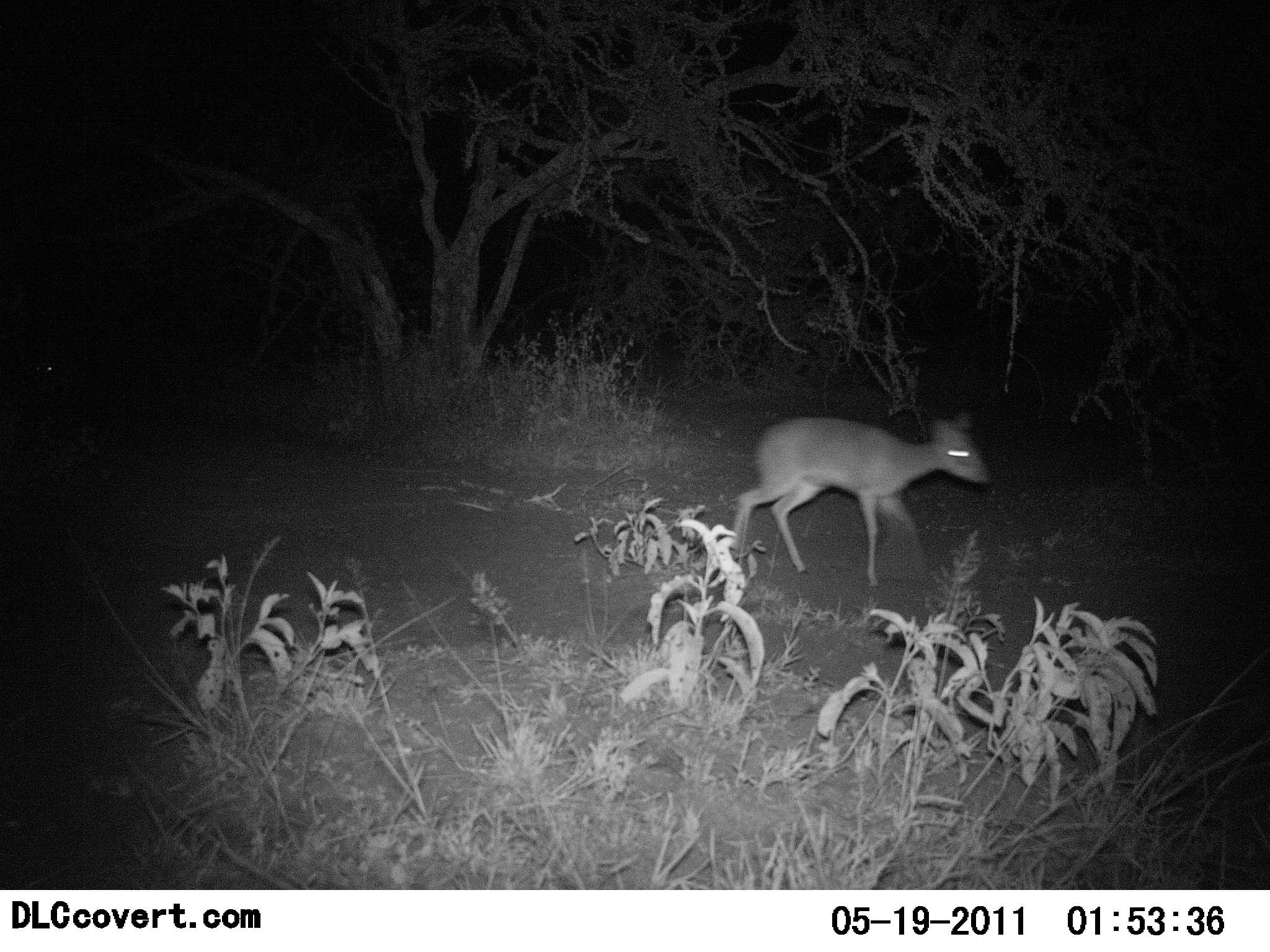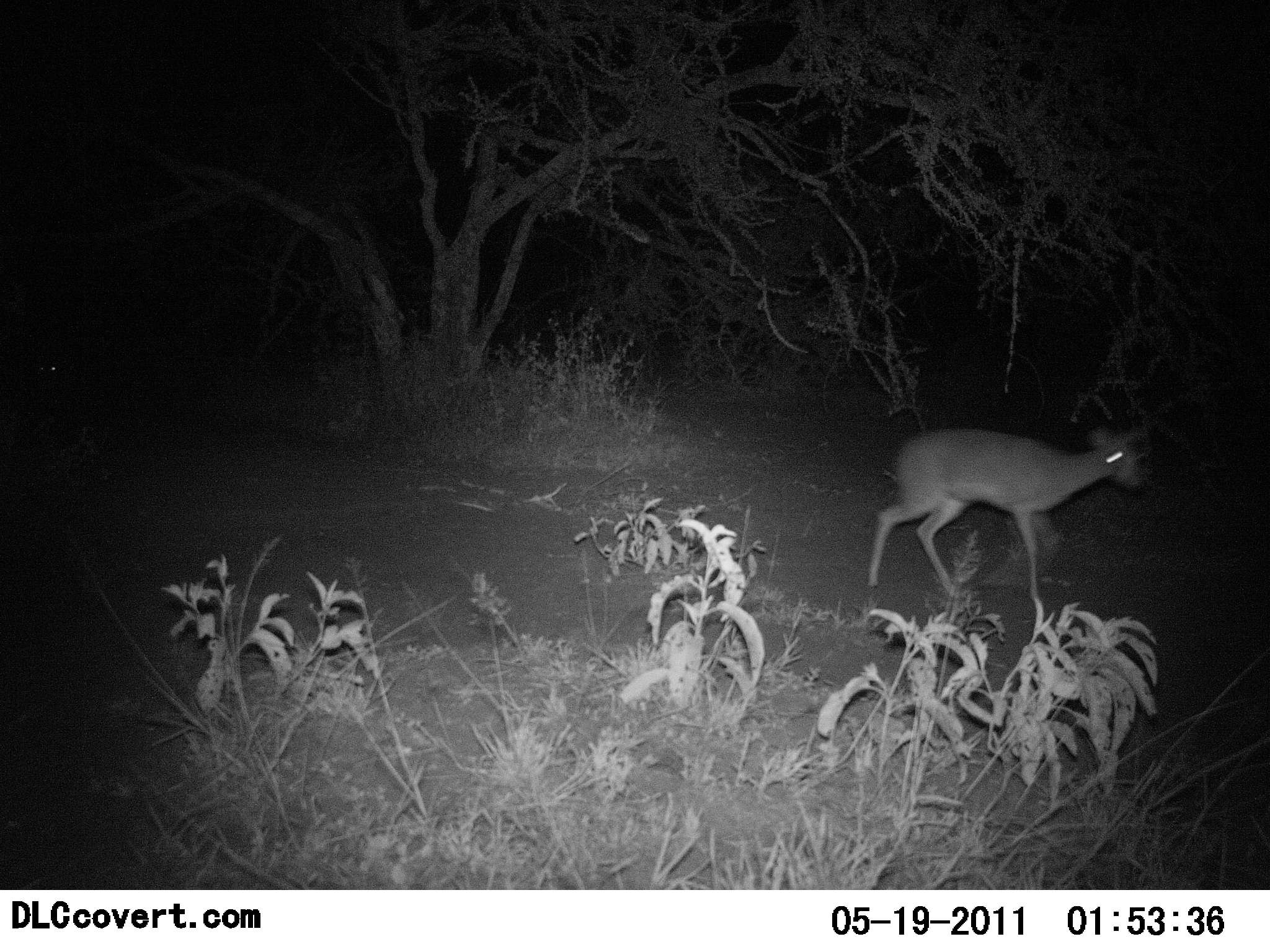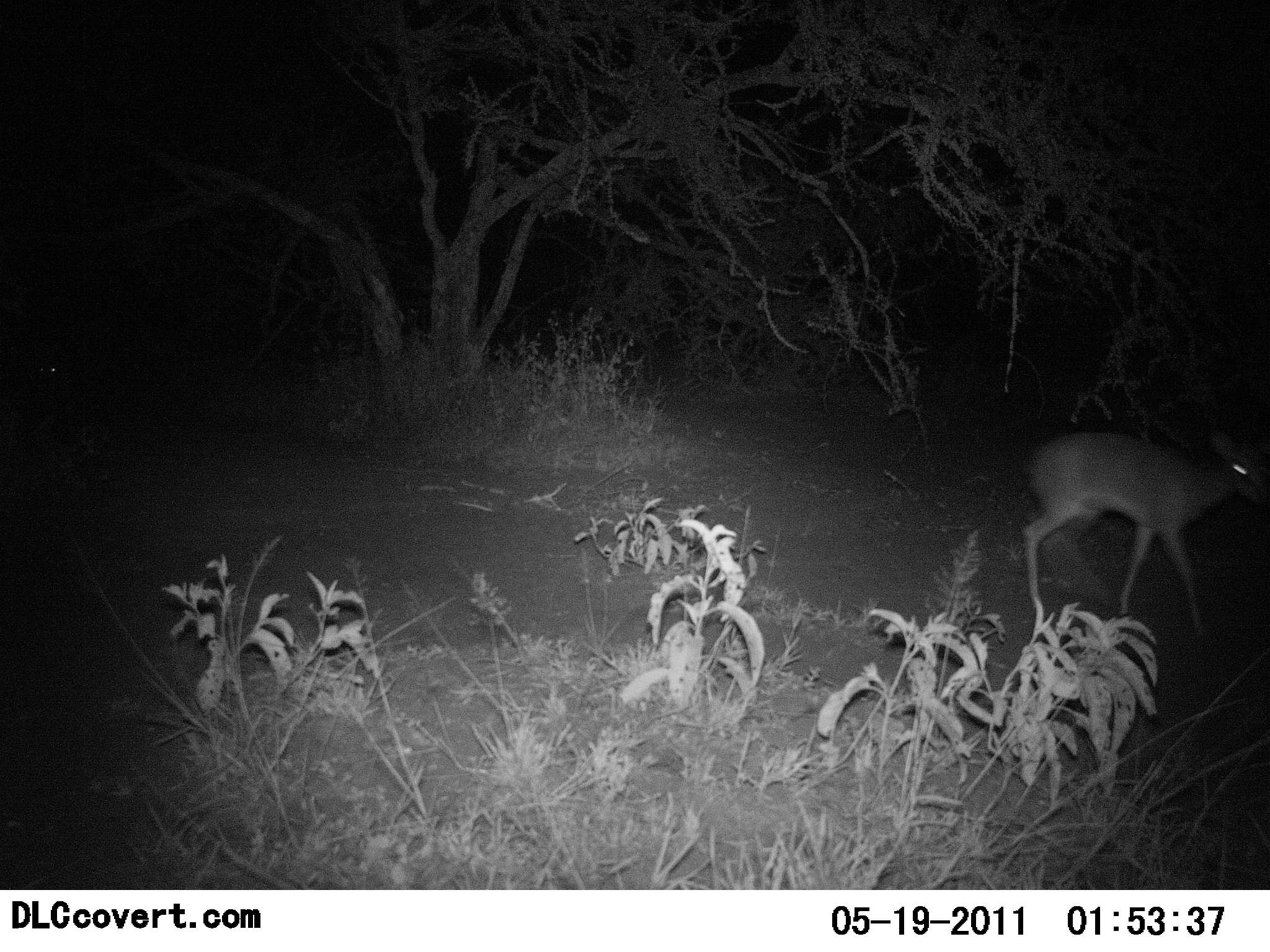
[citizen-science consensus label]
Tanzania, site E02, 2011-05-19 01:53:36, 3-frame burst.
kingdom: Animalia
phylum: Chordata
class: Mammalia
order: Artiodactyla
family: Bovidae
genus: Madoqua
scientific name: Madoqua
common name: dikdik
Dikdik (Madoqua), count 1. Behavior (volunteer vote fractions): standing 8%, resting 0%, moving 92%, interacting 0%. Young present (vote fraction): 0%. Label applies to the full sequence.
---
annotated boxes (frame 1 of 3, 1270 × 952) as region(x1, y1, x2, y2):
animal: region(721, 414, 993, 590)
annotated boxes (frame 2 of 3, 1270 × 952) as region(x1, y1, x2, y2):
animal: region(866, 415, 1158, 604)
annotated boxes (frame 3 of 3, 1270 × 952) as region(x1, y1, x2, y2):
animal: region(1020, 422, 1270, 632)